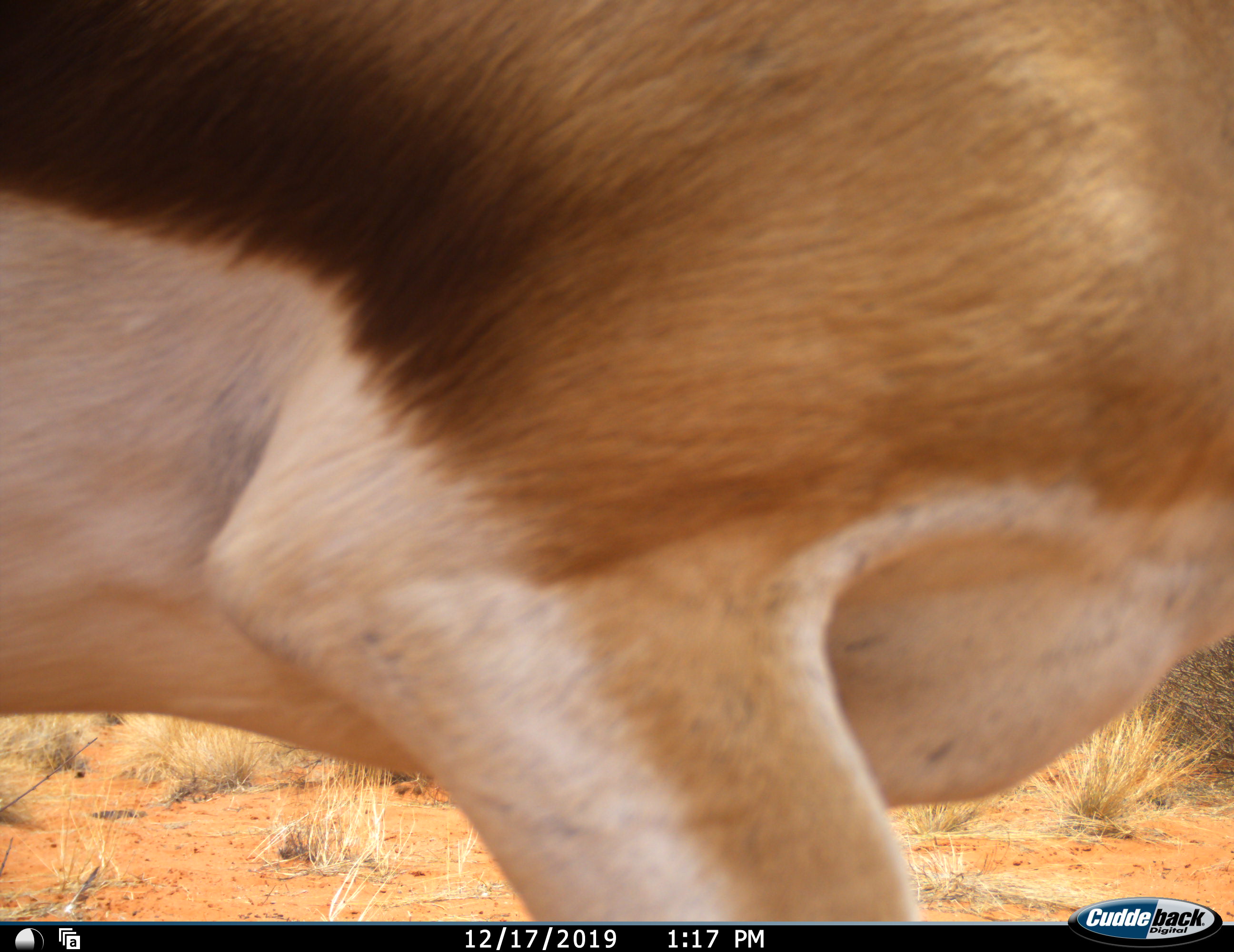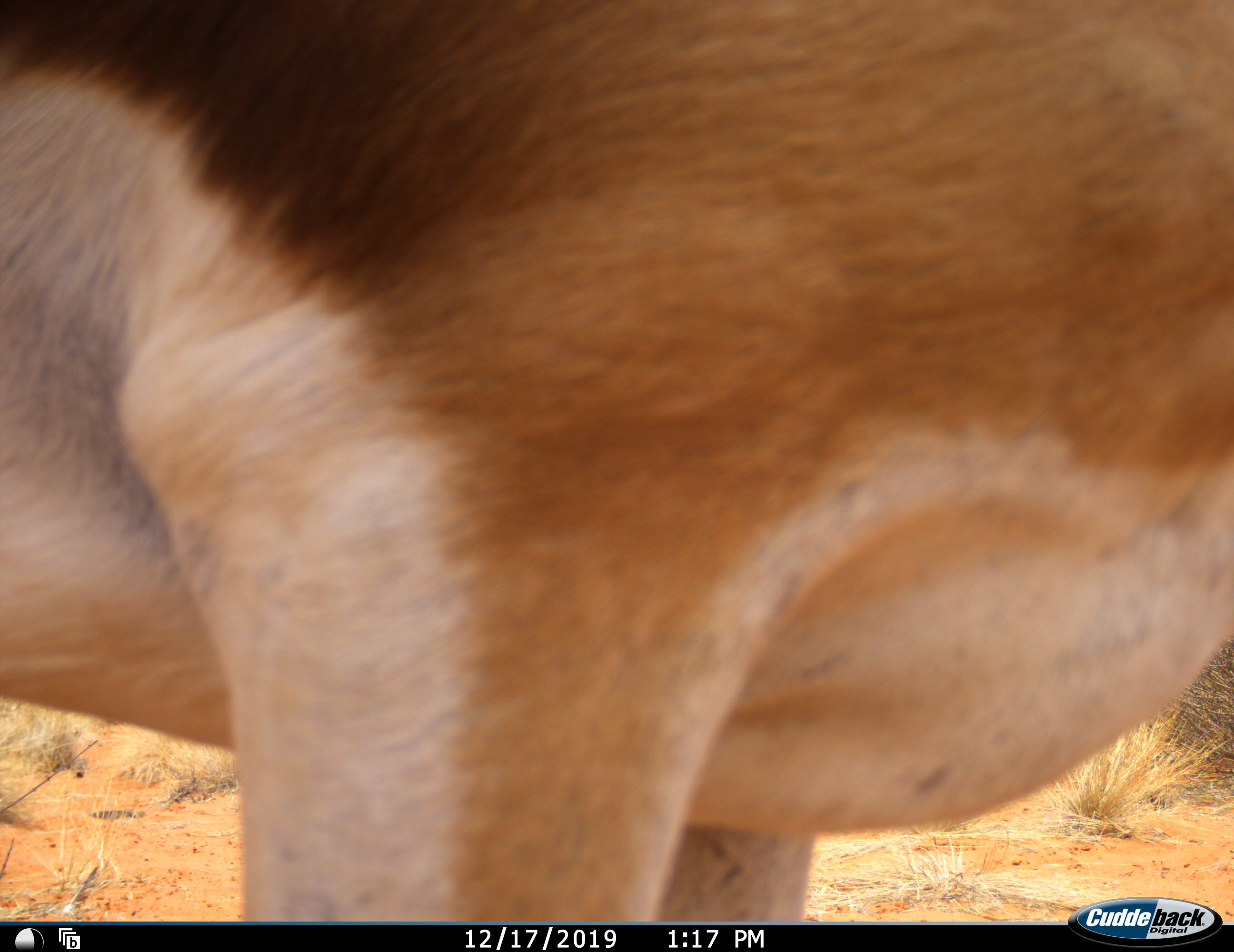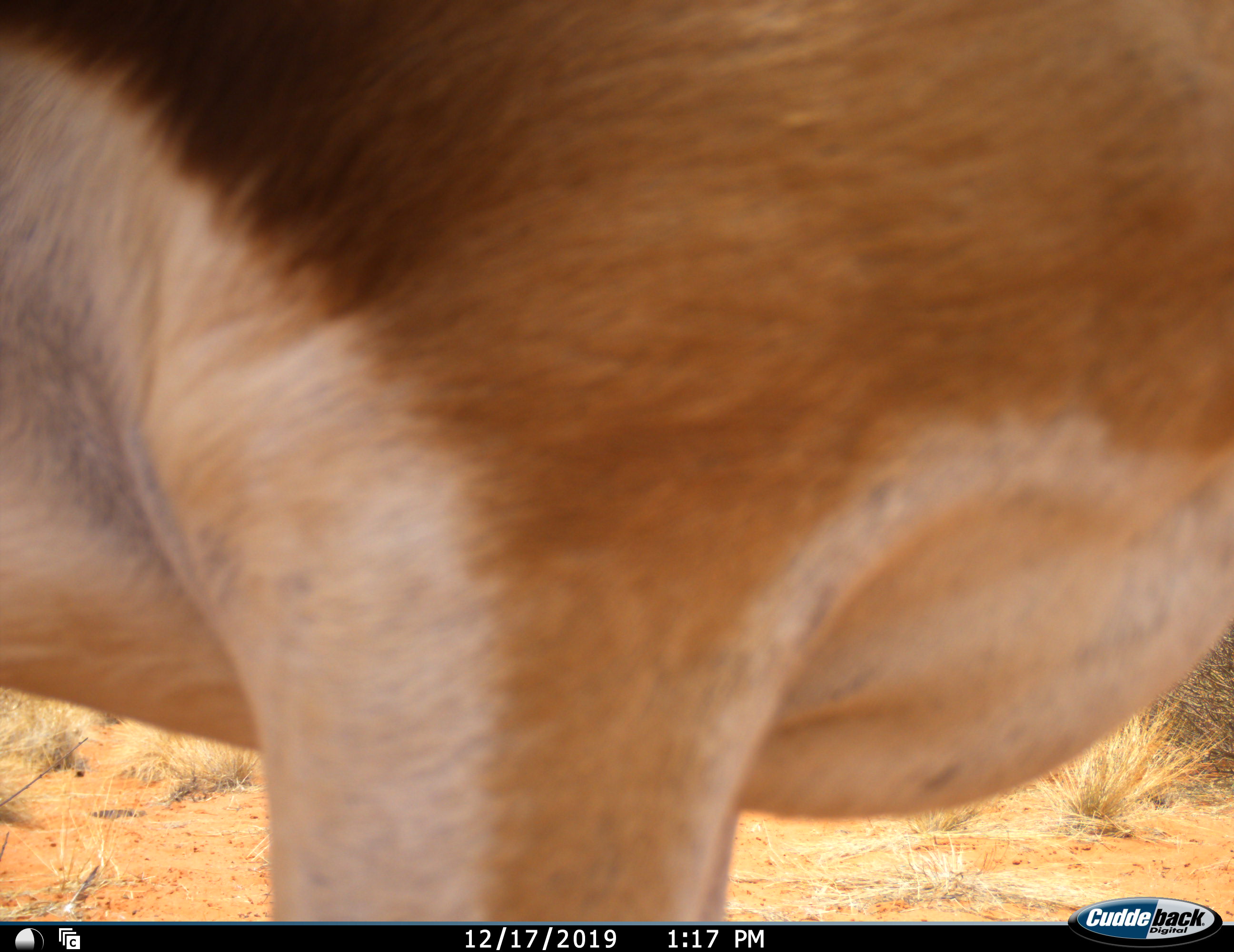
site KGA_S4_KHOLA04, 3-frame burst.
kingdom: Animalia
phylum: Chordata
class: Mammalia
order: Artiodactyla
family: Bovidae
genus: Antidorcas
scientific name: Antidorcas marsupialis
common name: springbok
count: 1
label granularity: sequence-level